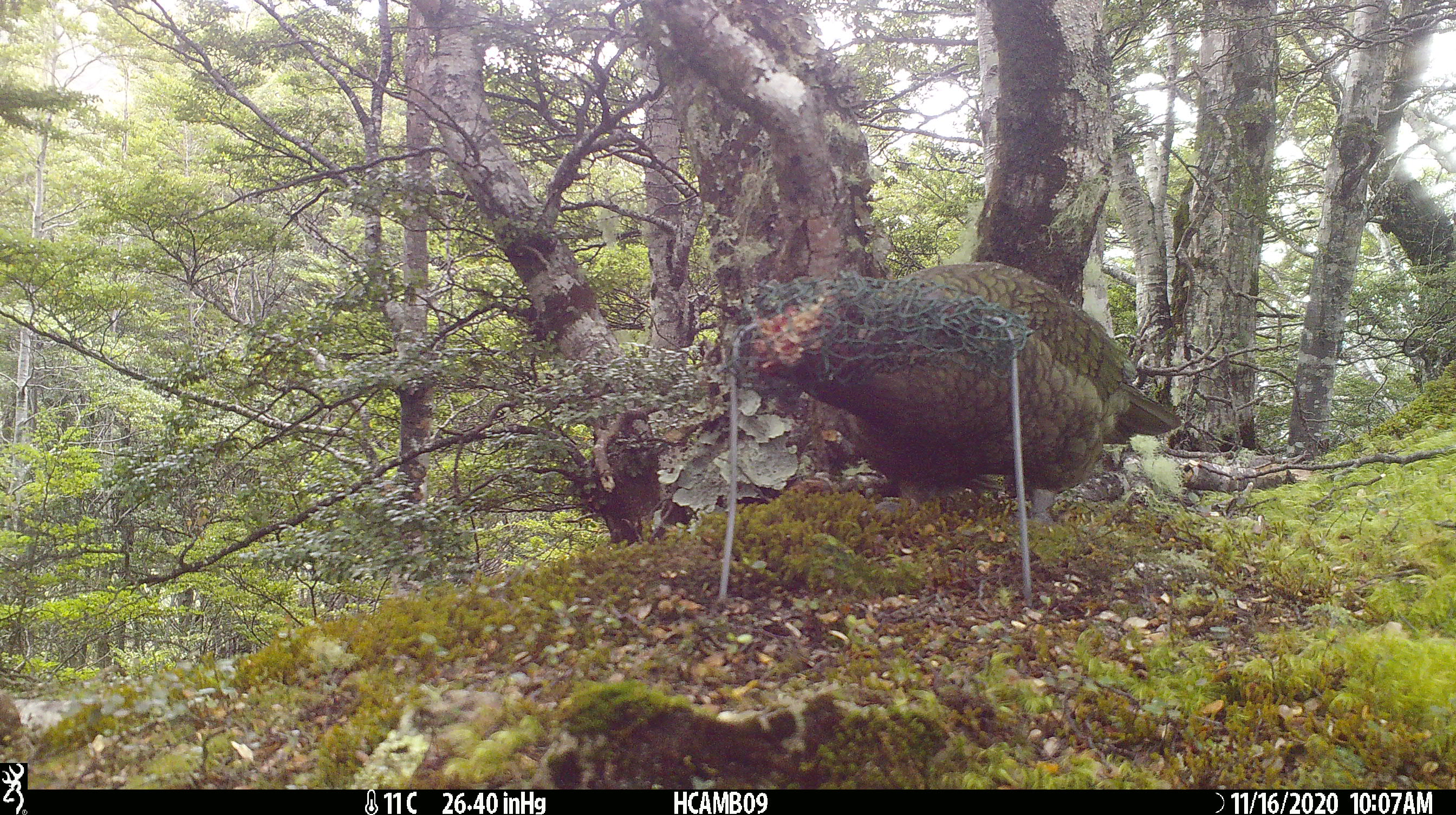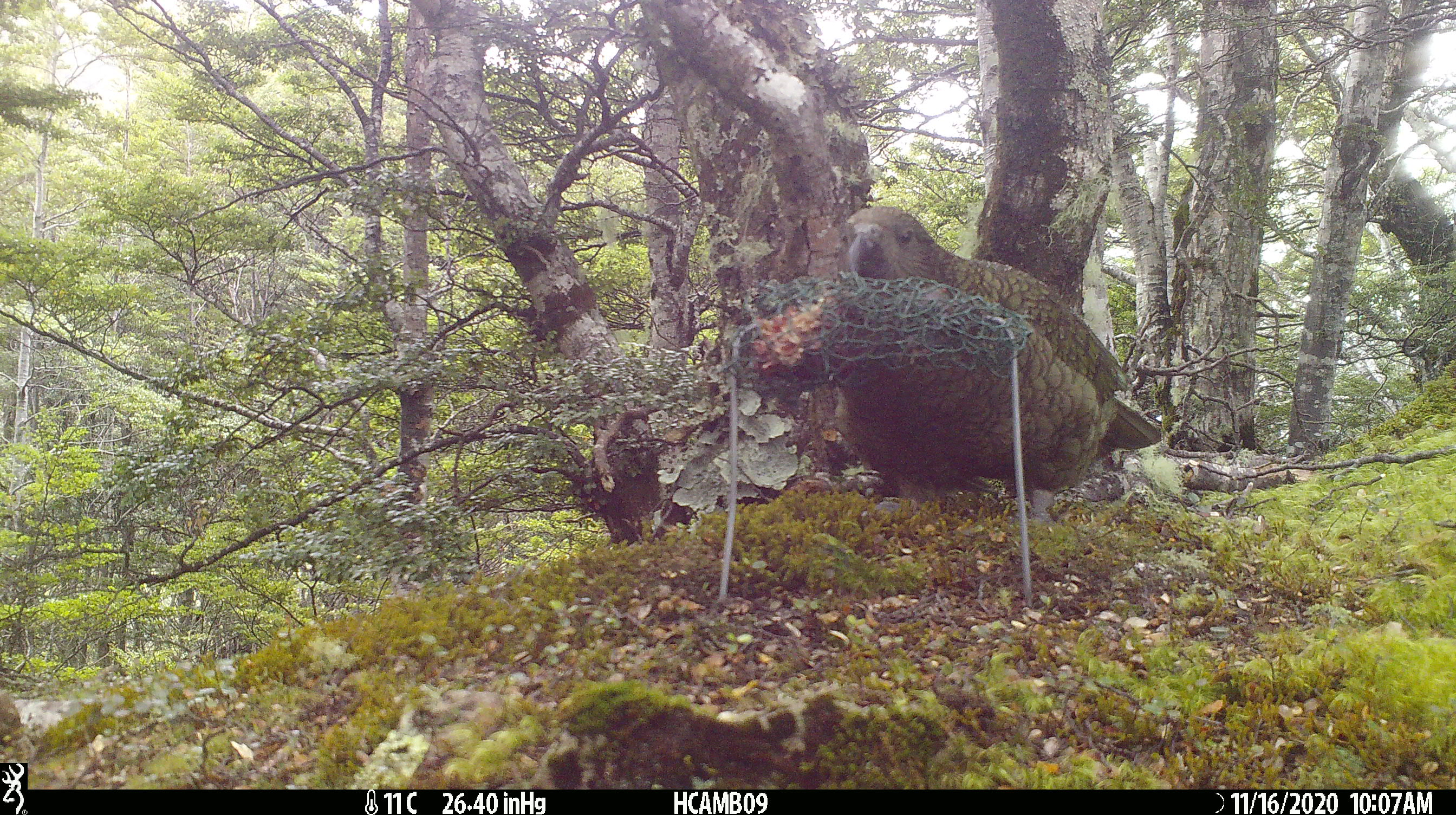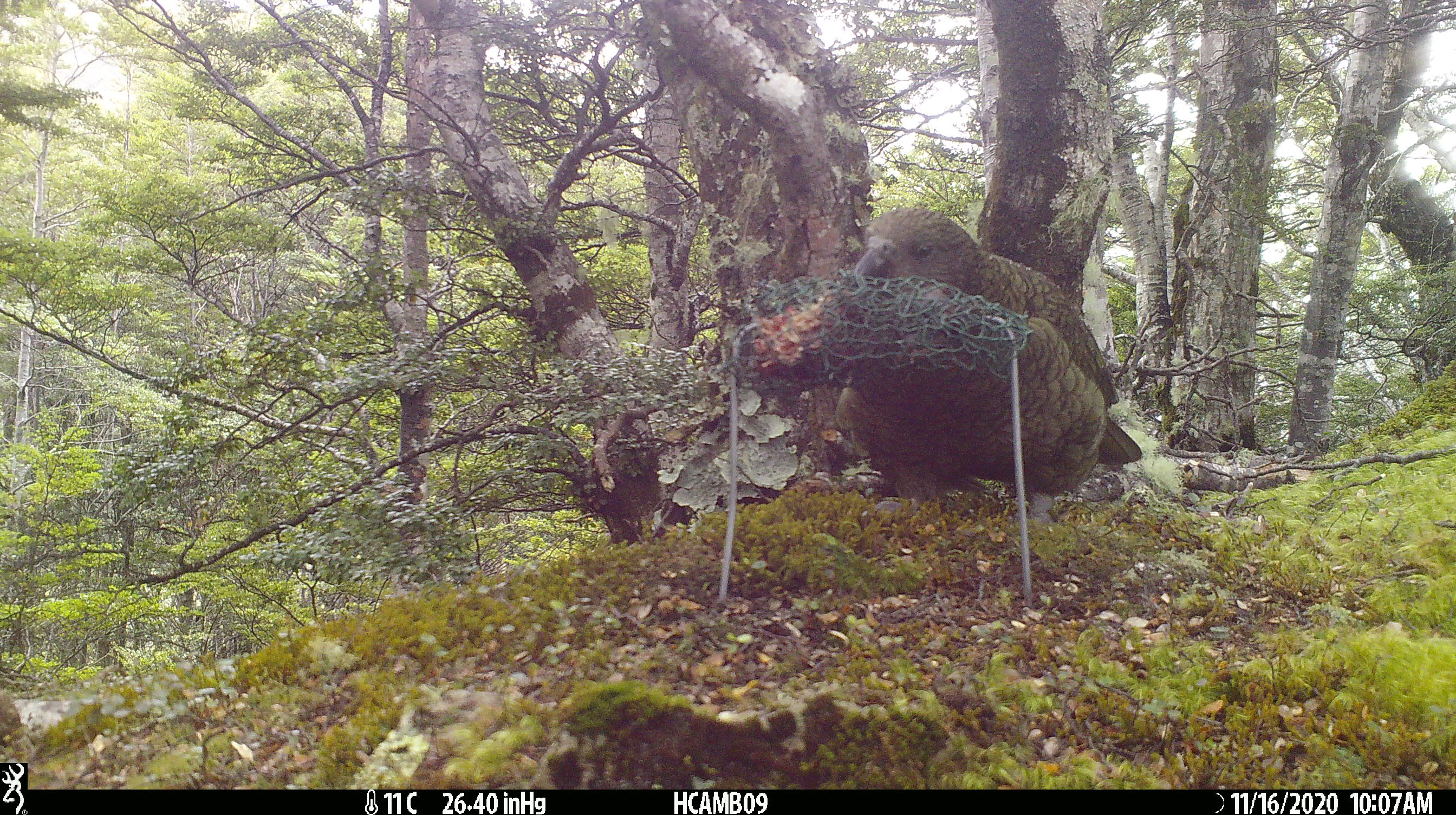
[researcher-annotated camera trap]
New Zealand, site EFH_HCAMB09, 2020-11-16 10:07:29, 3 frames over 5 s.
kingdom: Animalia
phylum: Chordata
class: Aves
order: Psittaciformes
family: Strigopidae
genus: Nestor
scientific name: Nestor notabilis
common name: kea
Kea (Nestor notabilis).